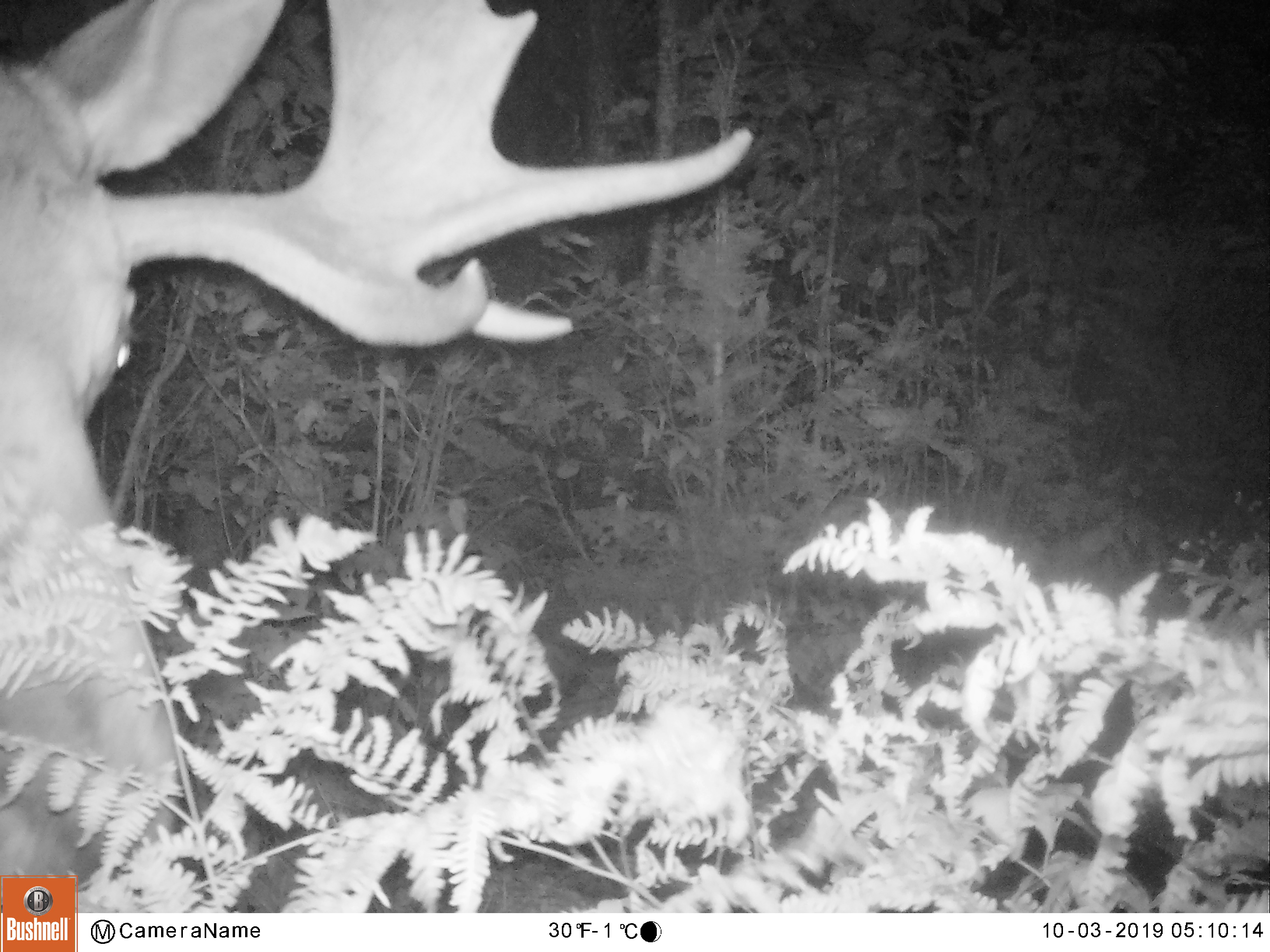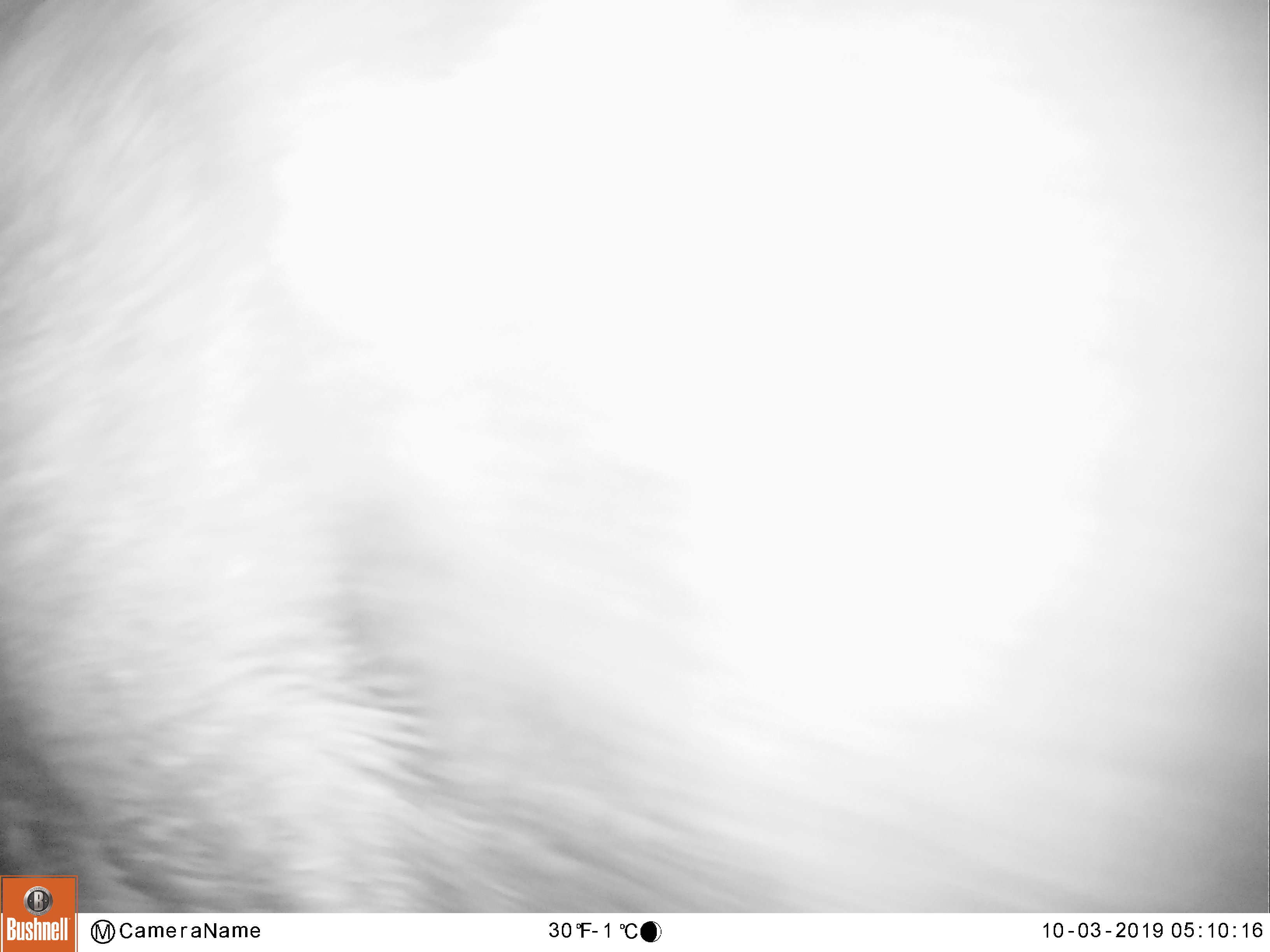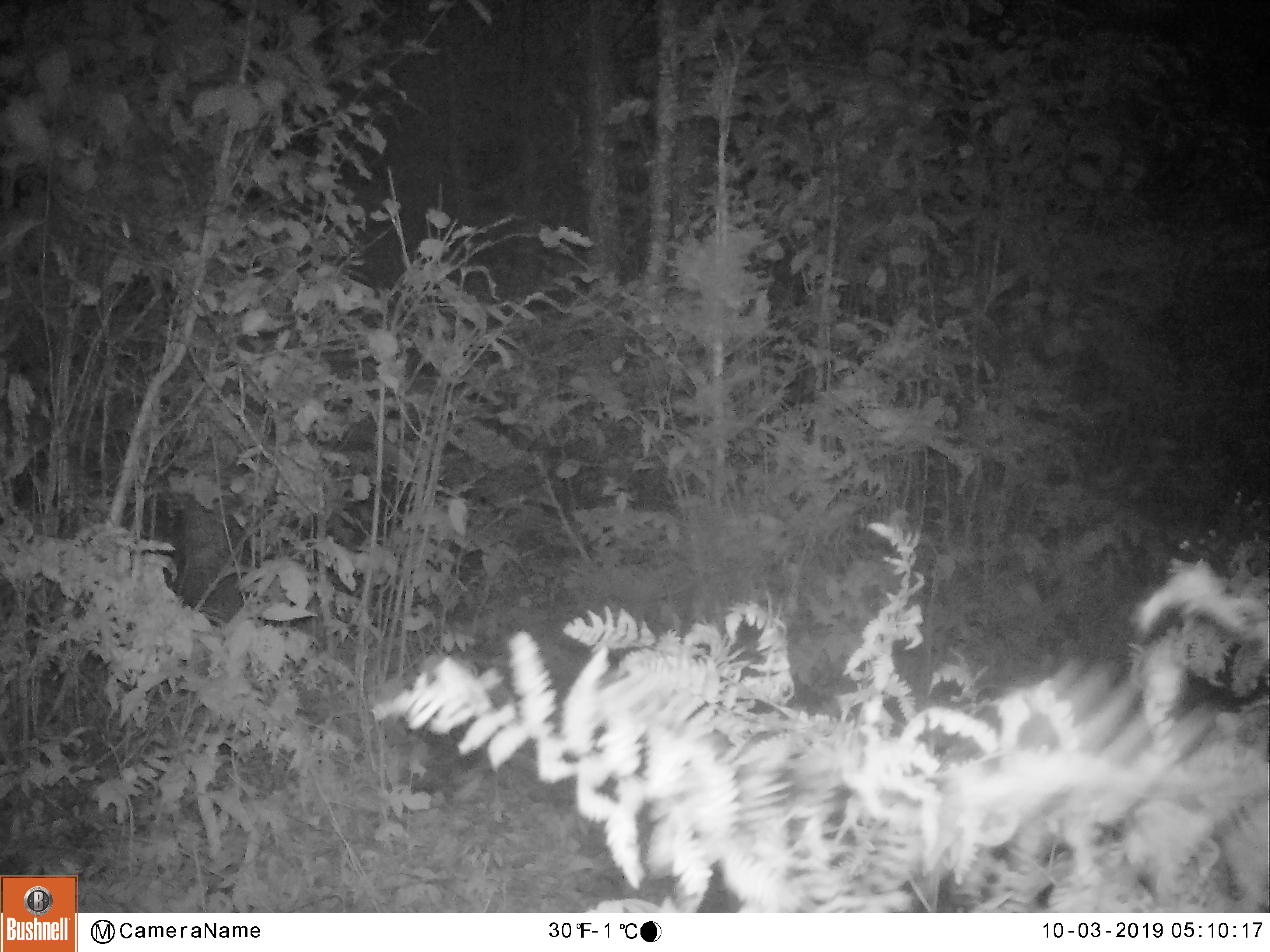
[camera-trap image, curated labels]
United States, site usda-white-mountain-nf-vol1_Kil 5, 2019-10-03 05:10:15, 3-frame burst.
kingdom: Animalia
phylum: Chordata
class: Mammalia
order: Artiodactyla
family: Cervidae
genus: Alces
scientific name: Alces alces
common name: moose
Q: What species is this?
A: Moose (Alces alces).